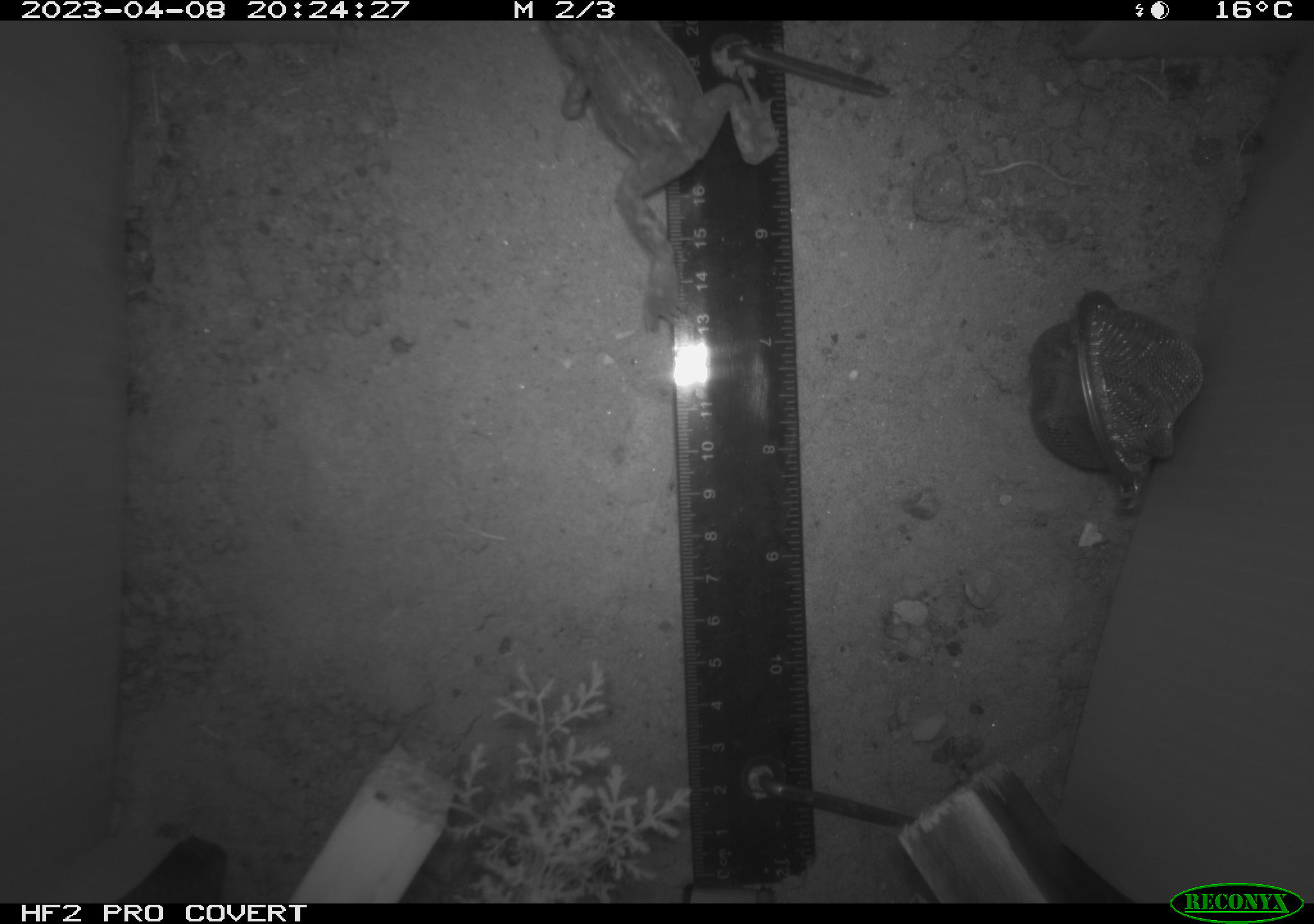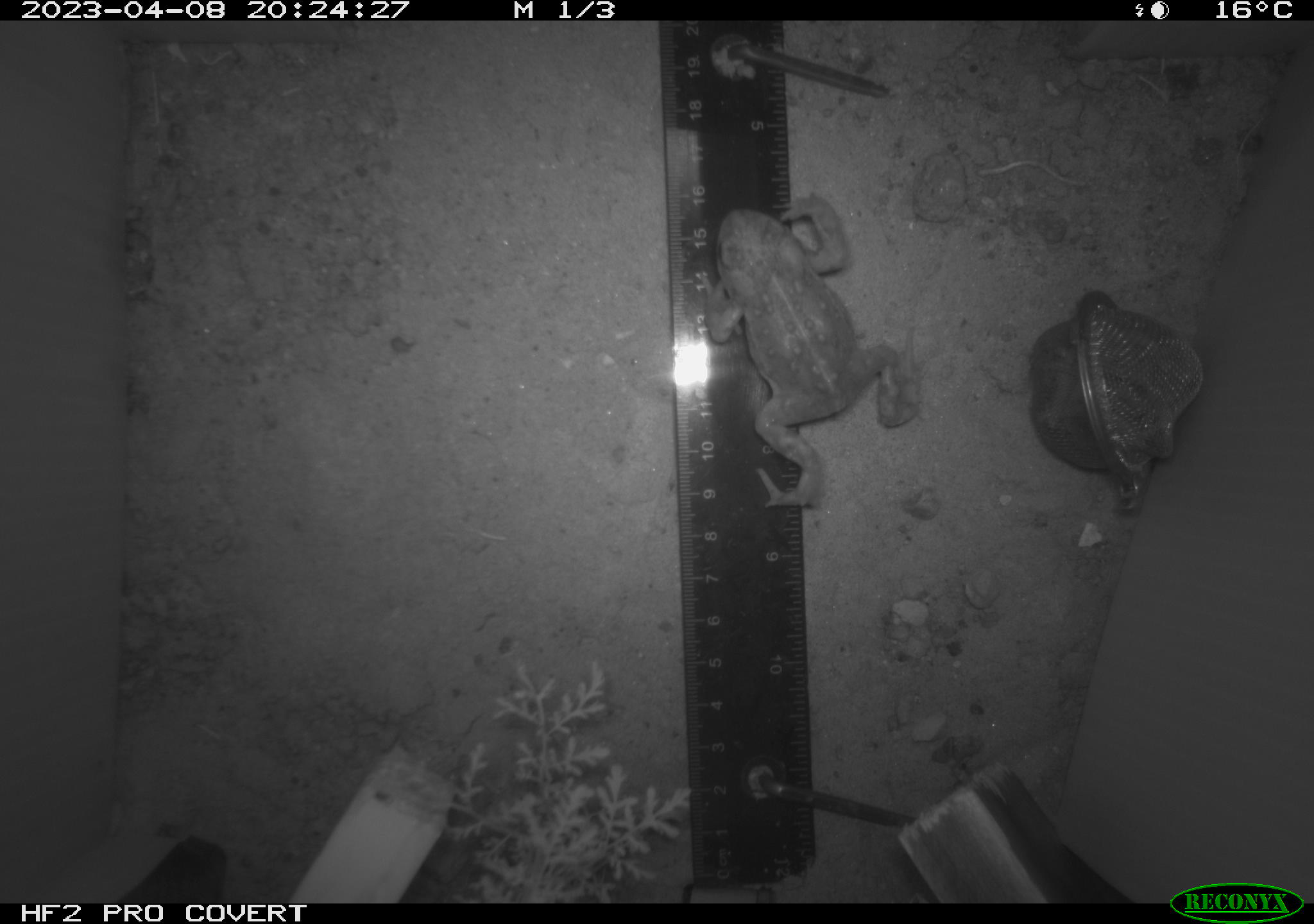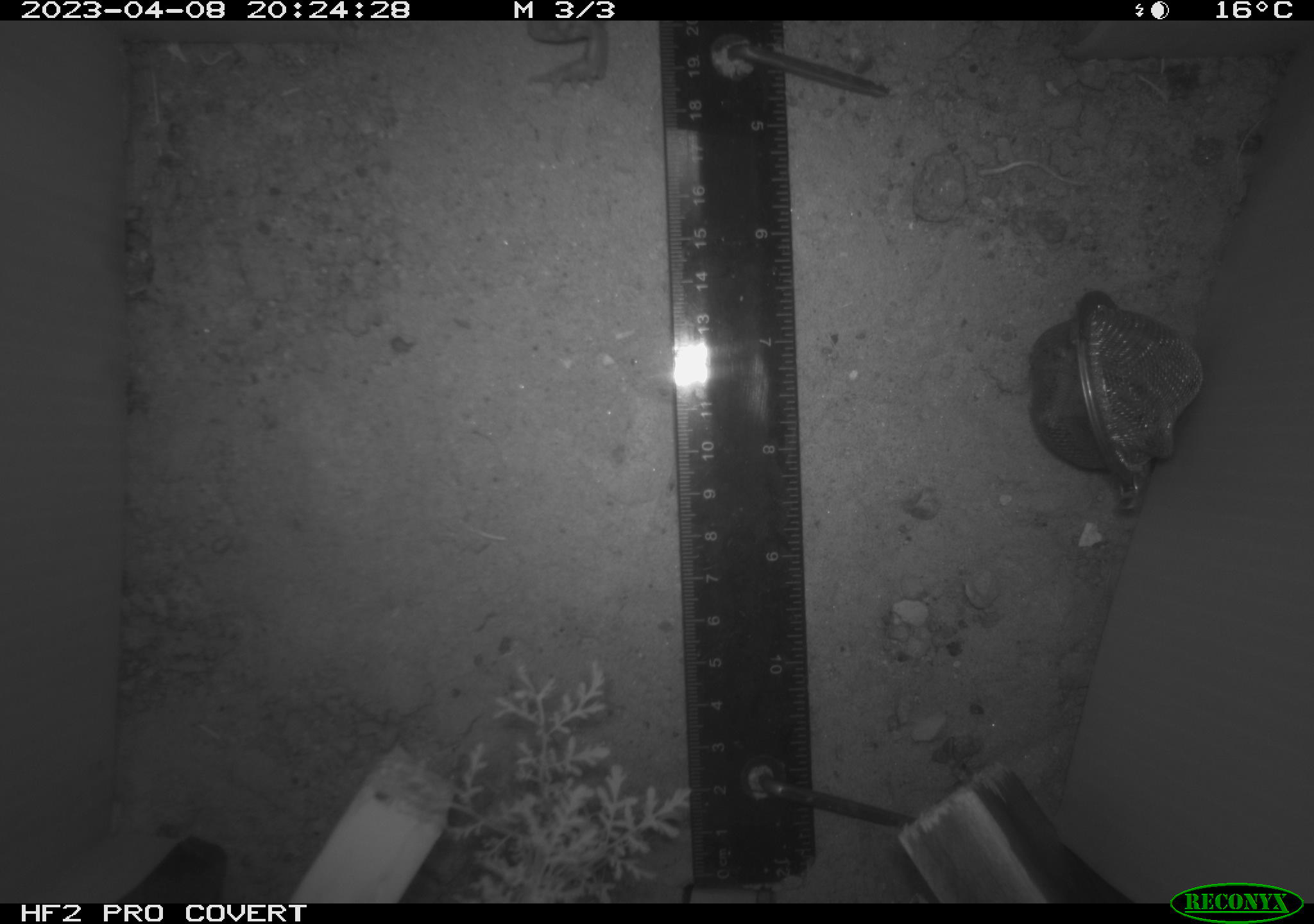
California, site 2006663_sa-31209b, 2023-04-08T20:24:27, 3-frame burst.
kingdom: Animalia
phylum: Chordata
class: Amphibia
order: Anura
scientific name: Anura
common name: frogs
Frogs (Anura).